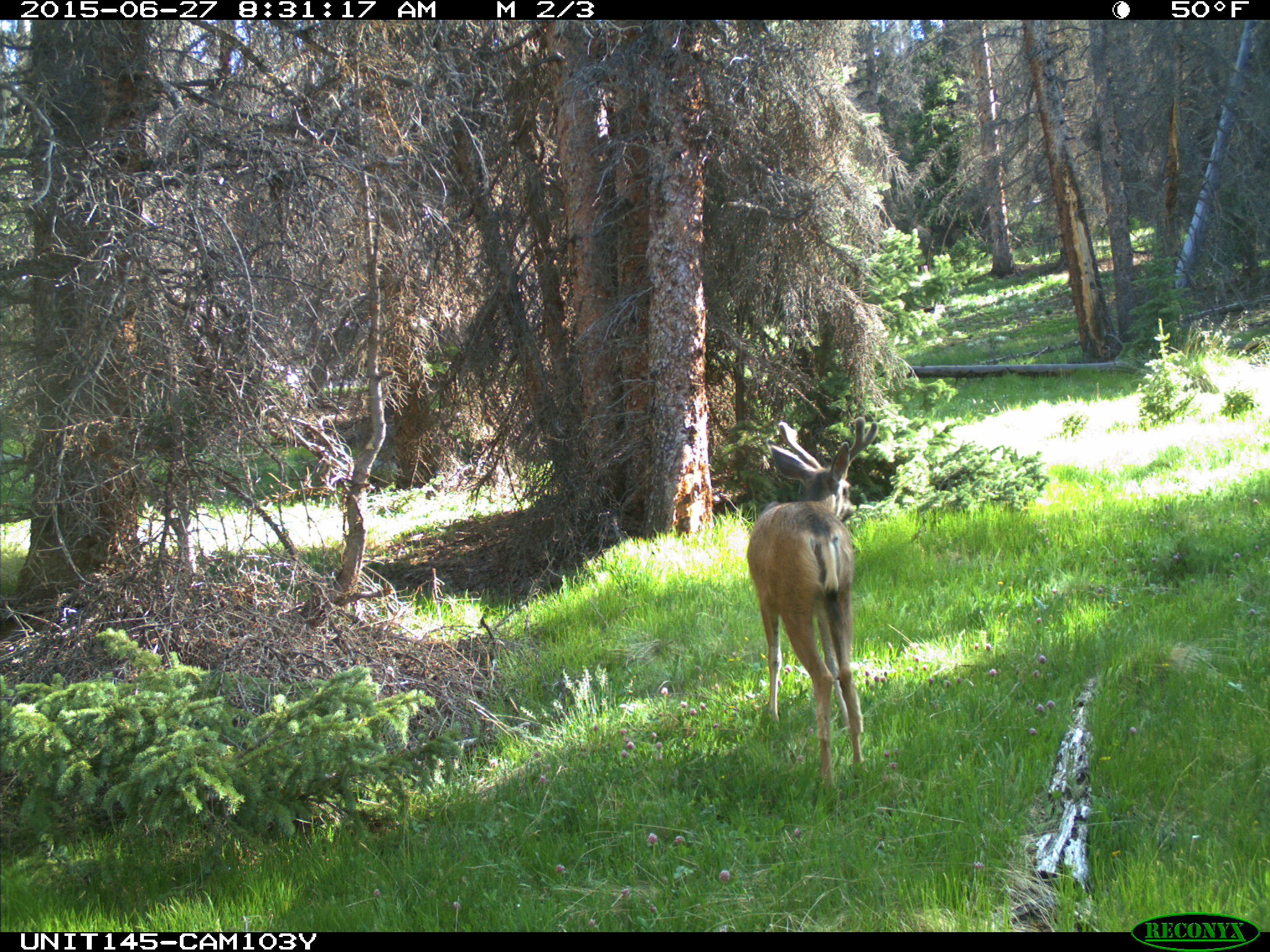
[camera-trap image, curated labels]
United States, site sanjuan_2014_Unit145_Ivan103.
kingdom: Animalia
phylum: Chordata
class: Mammalia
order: Artiodactyla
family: Cervidae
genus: Odocoileus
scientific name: Odocoileus hemionus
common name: mule deer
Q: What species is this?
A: Odocoileus hemionus (mule deer).